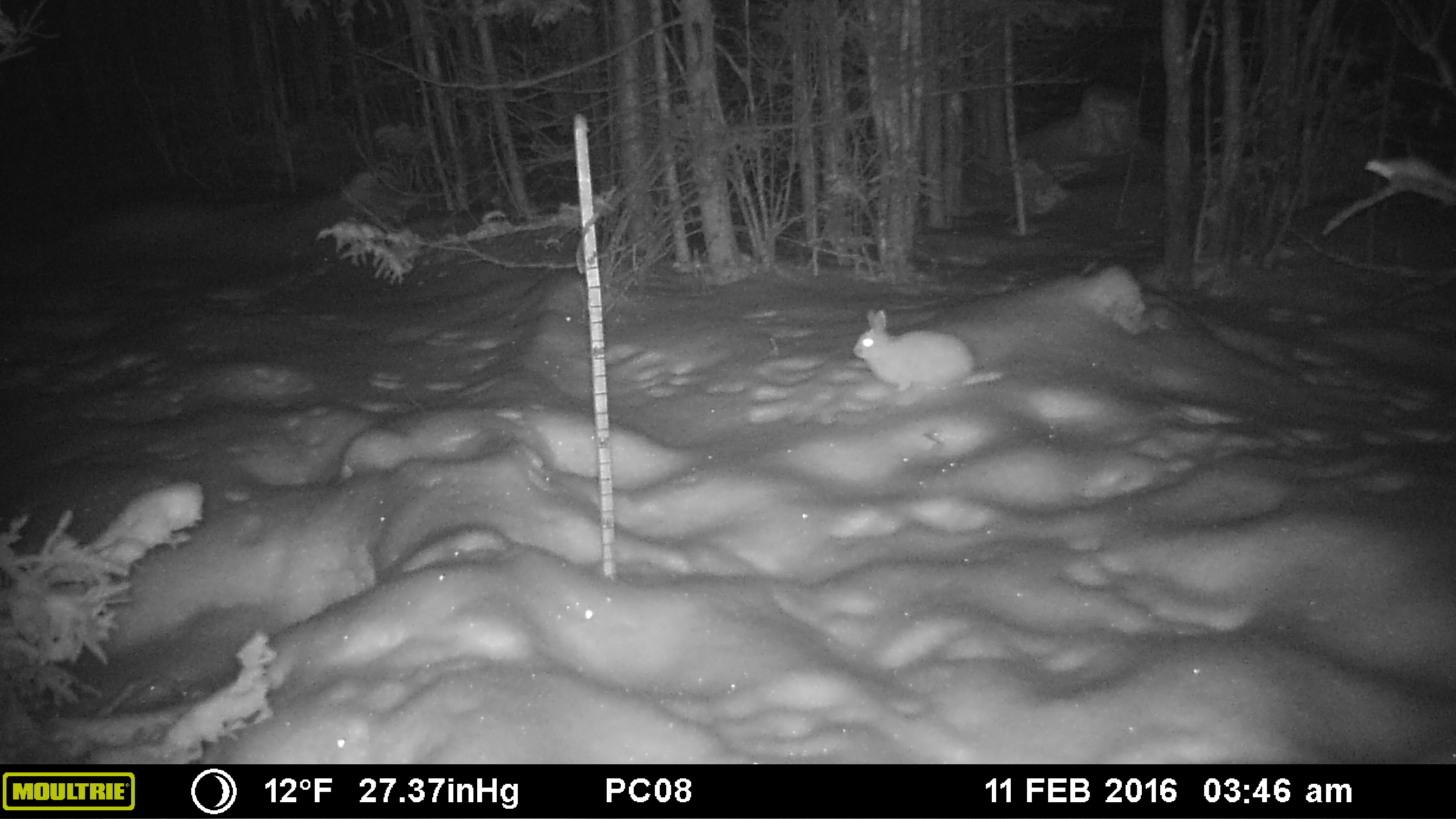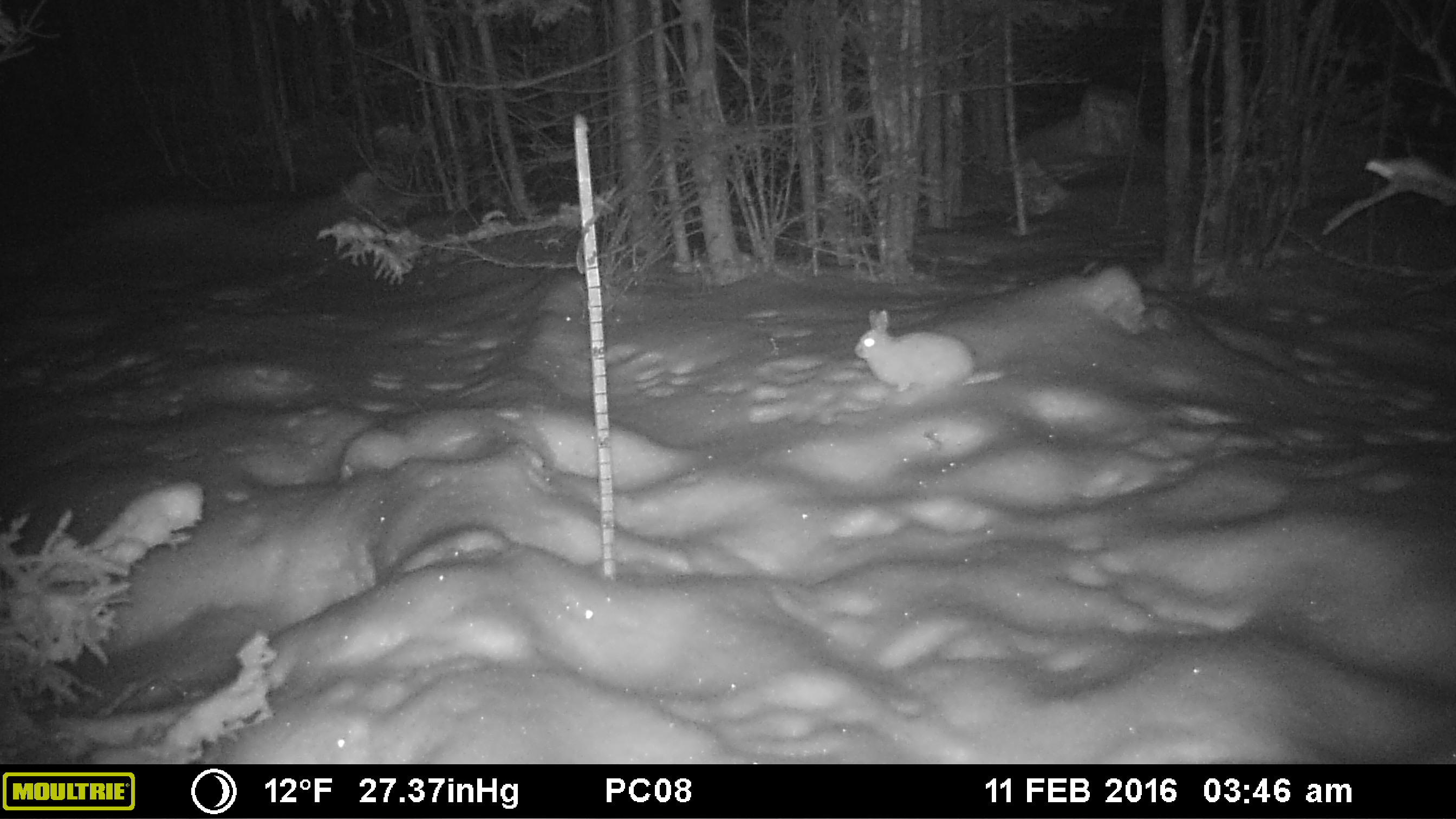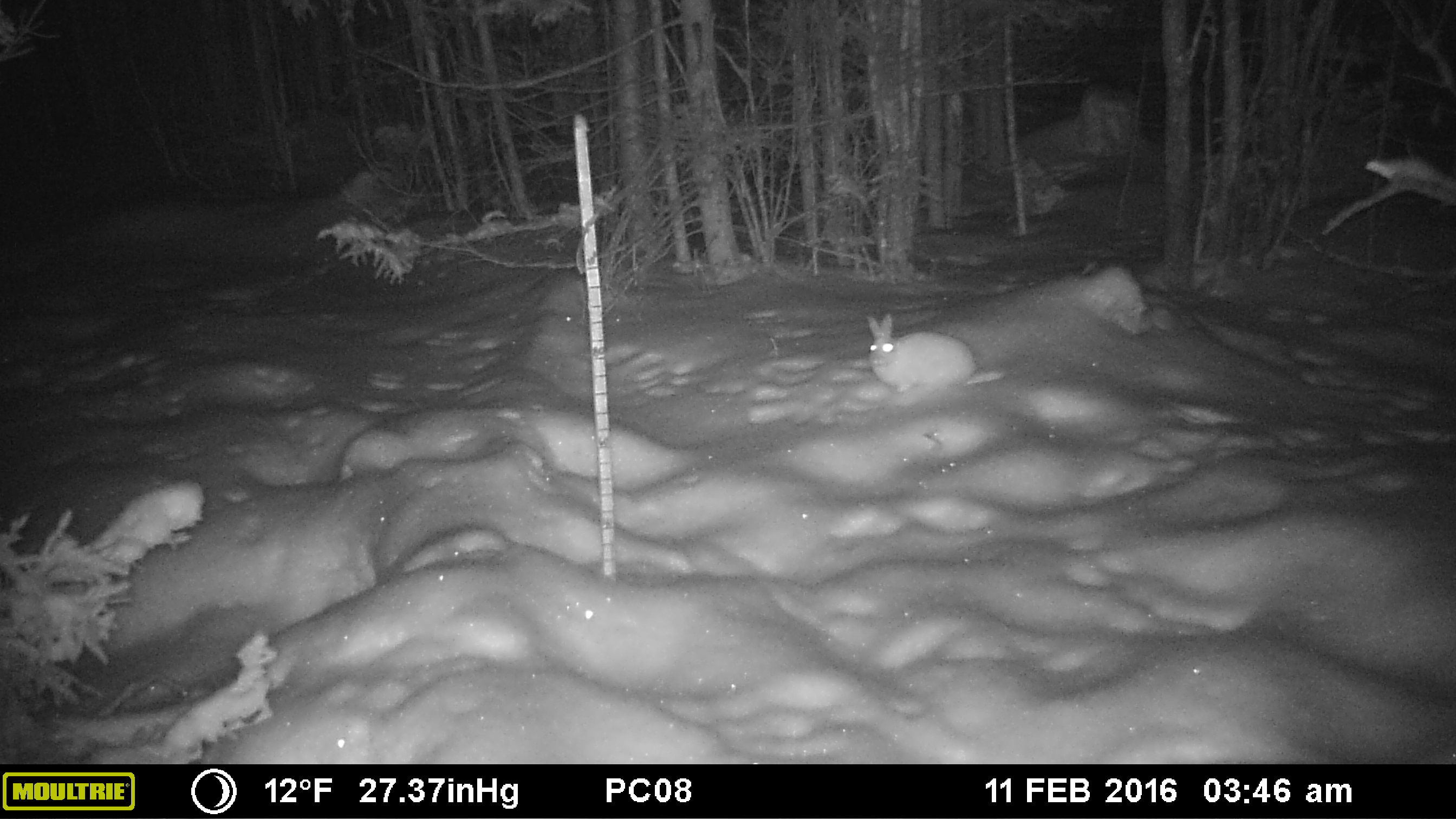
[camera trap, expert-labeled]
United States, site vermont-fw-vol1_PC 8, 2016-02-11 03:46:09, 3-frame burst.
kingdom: Animalia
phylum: Chordata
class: Mammalia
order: Lagomorpha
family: Leporidae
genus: Lepus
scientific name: Lepus americanus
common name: snowshoe hare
Snowshoe hare (Lepus americanus).